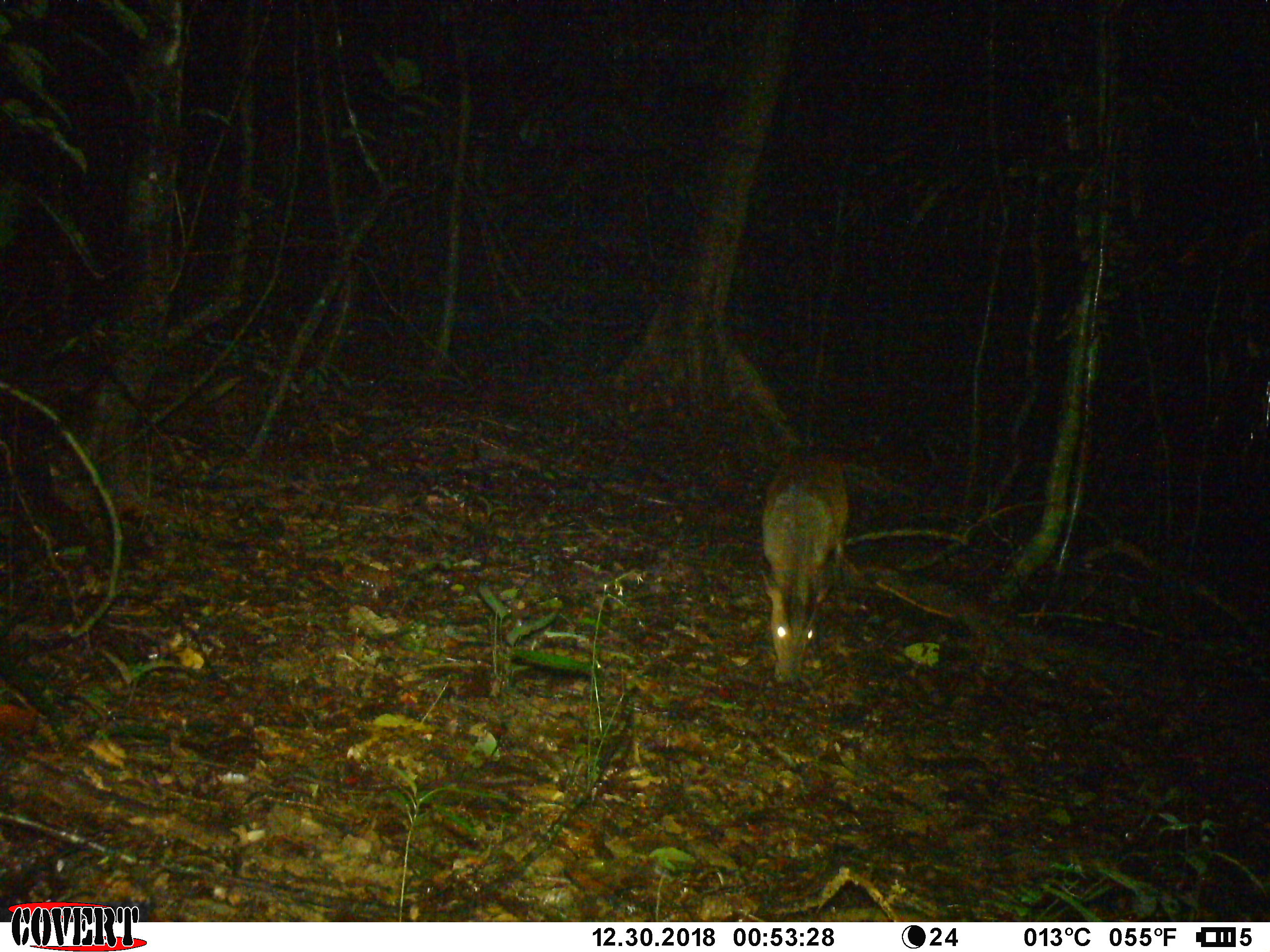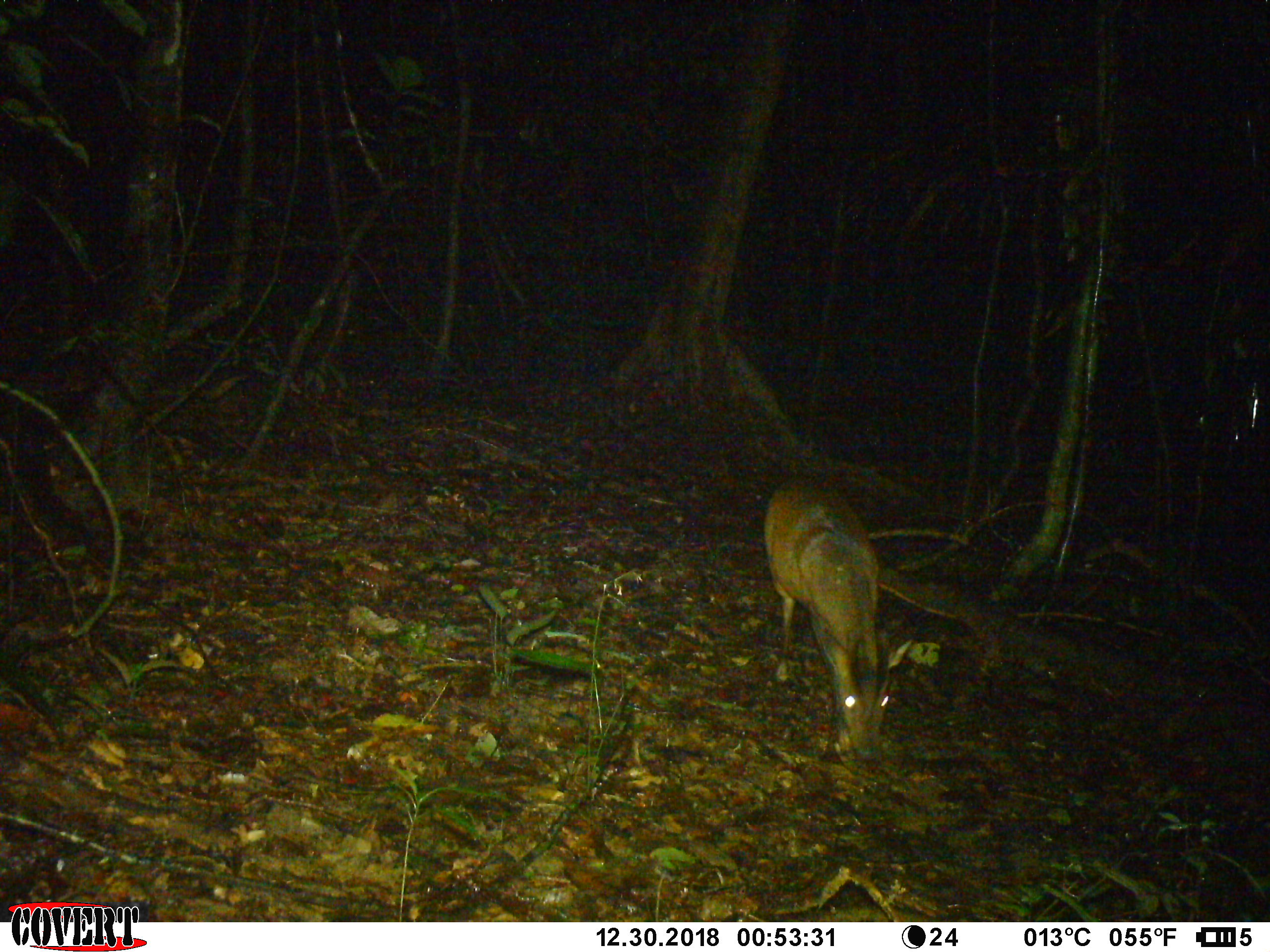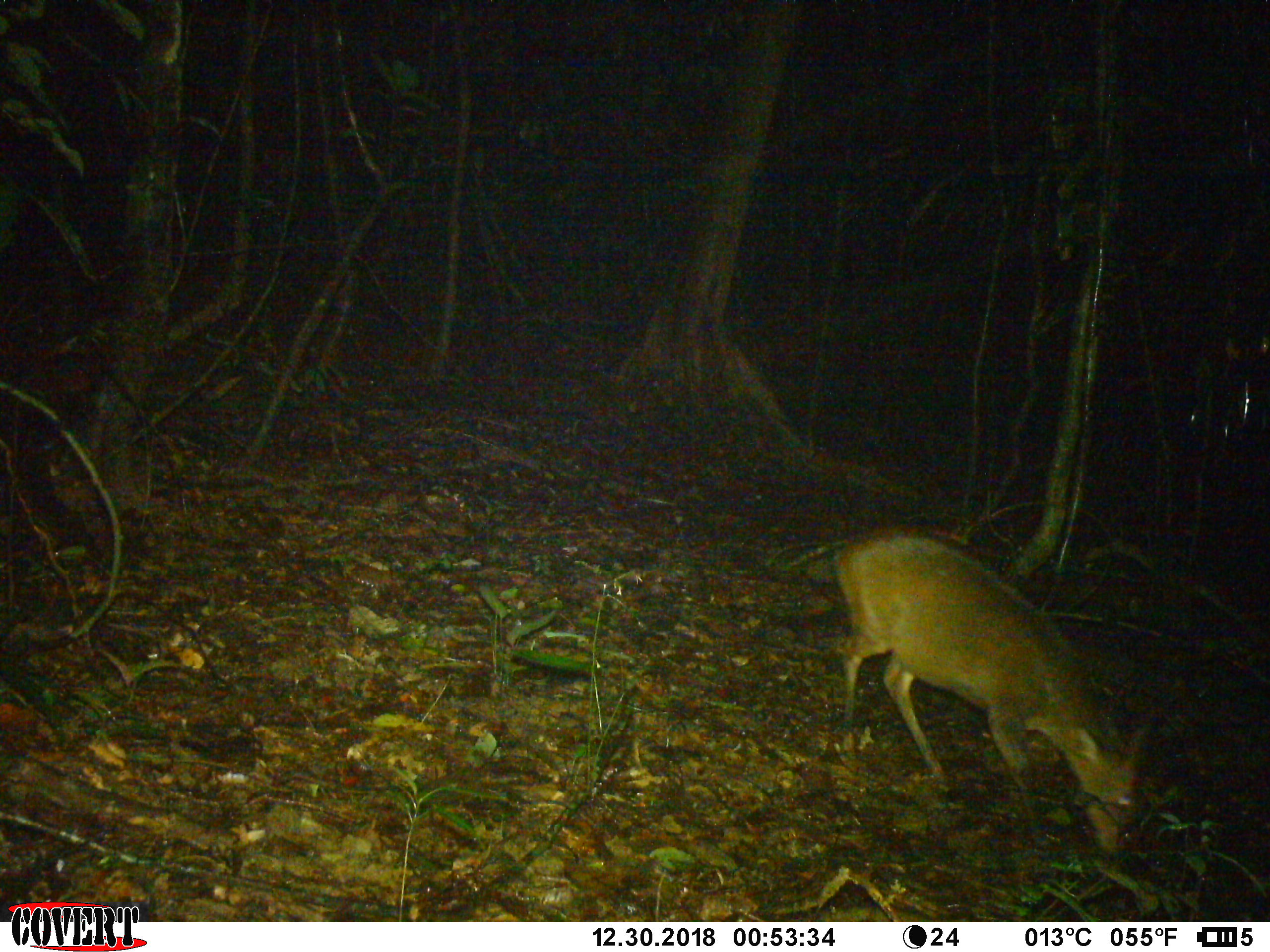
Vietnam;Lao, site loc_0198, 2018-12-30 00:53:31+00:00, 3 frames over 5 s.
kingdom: Animalia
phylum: Chordata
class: Mammalia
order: Artiodactyla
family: Cervidae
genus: Muntiacus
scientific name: Muntiacus vuquangensis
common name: large-antlered muntjac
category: large antlered muntjac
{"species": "large antlered muntjac (large-antlered muntjac) (Muntiacus vuquangensis)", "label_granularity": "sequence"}